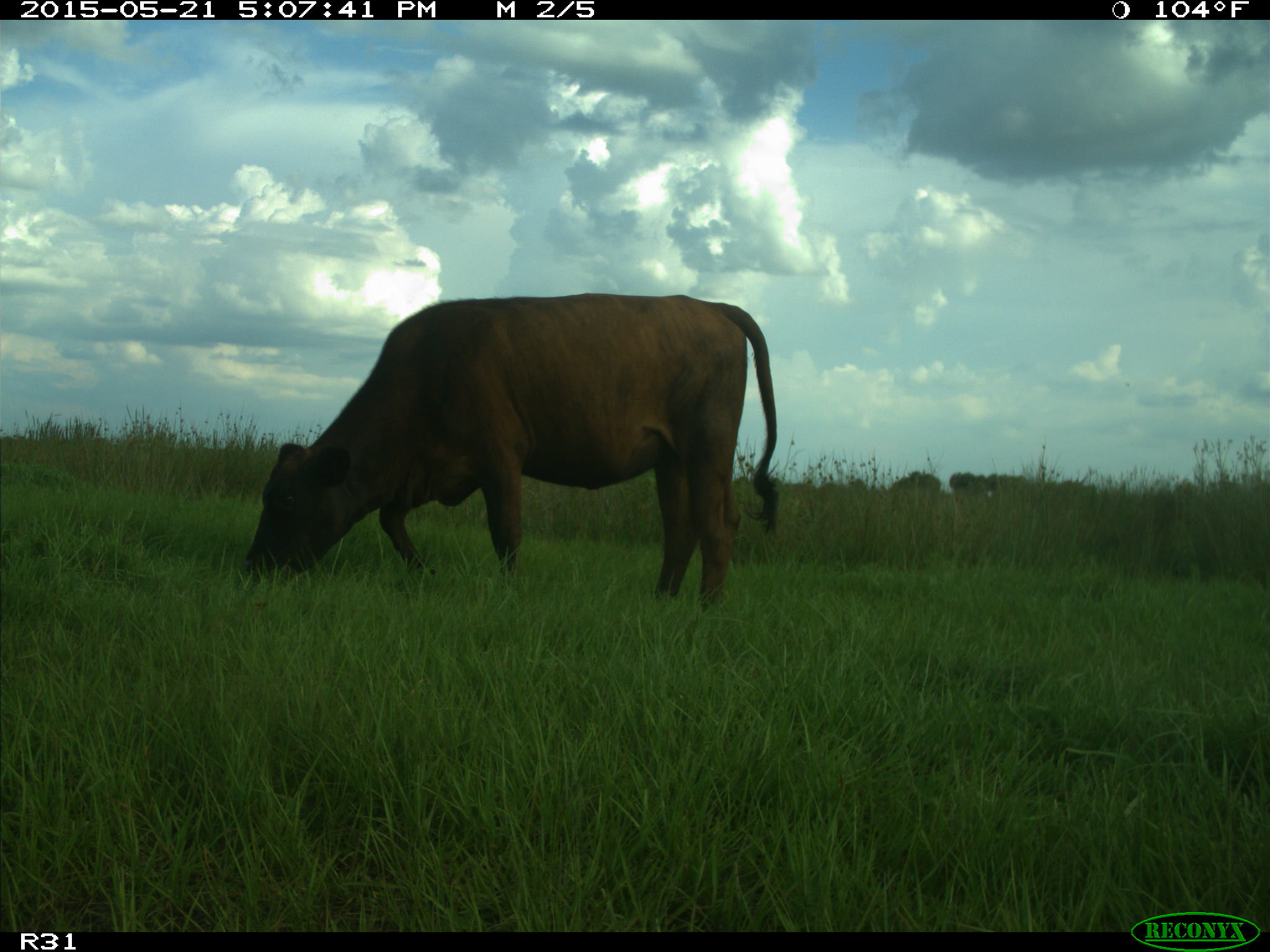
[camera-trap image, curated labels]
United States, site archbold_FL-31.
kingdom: Animalia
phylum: Chordata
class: Mammalia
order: Artiodactyla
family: Bovidae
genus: Bos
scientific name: Bos taurus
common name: domestic cow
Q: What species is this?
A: Bos taurus (domestic cow).